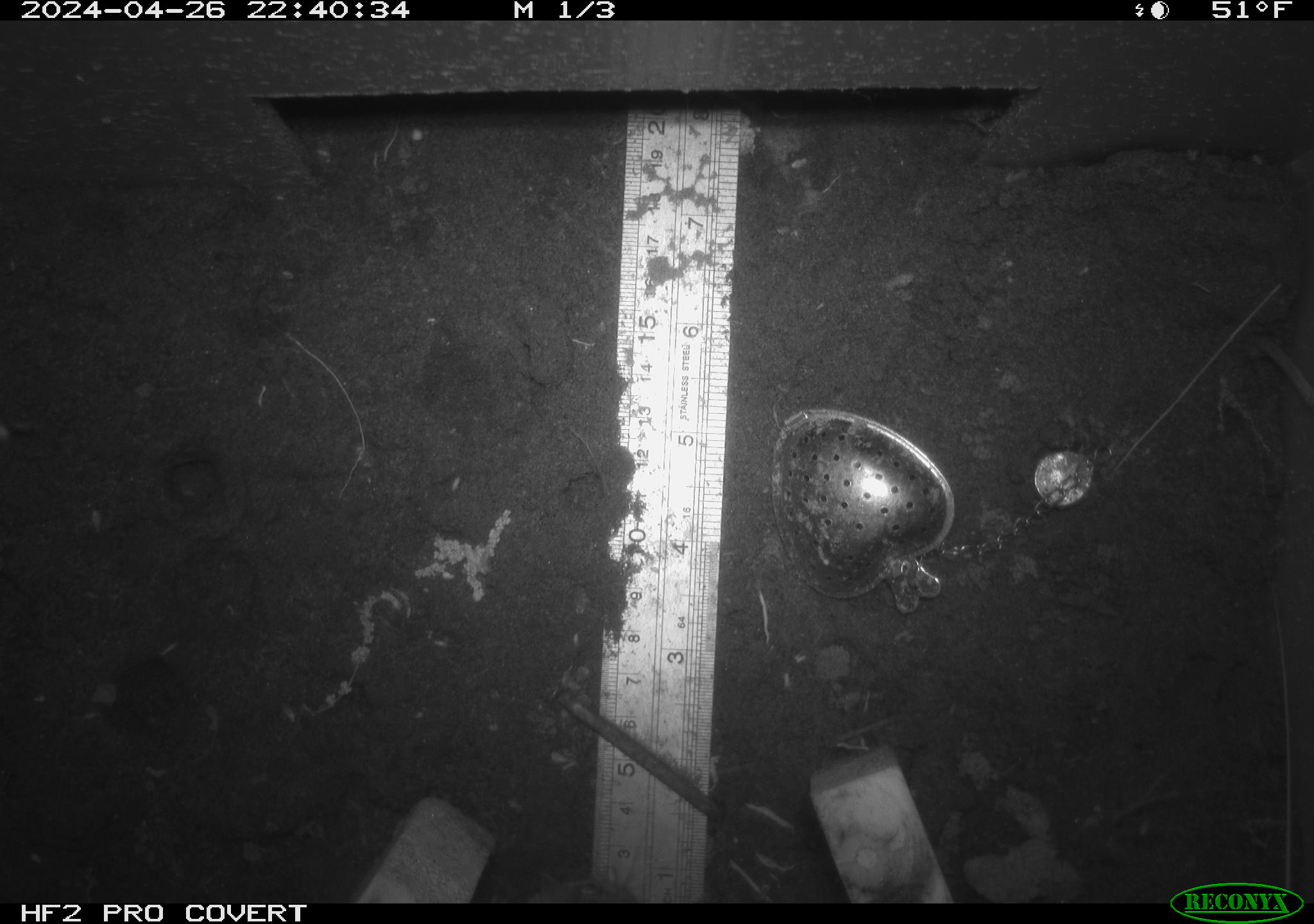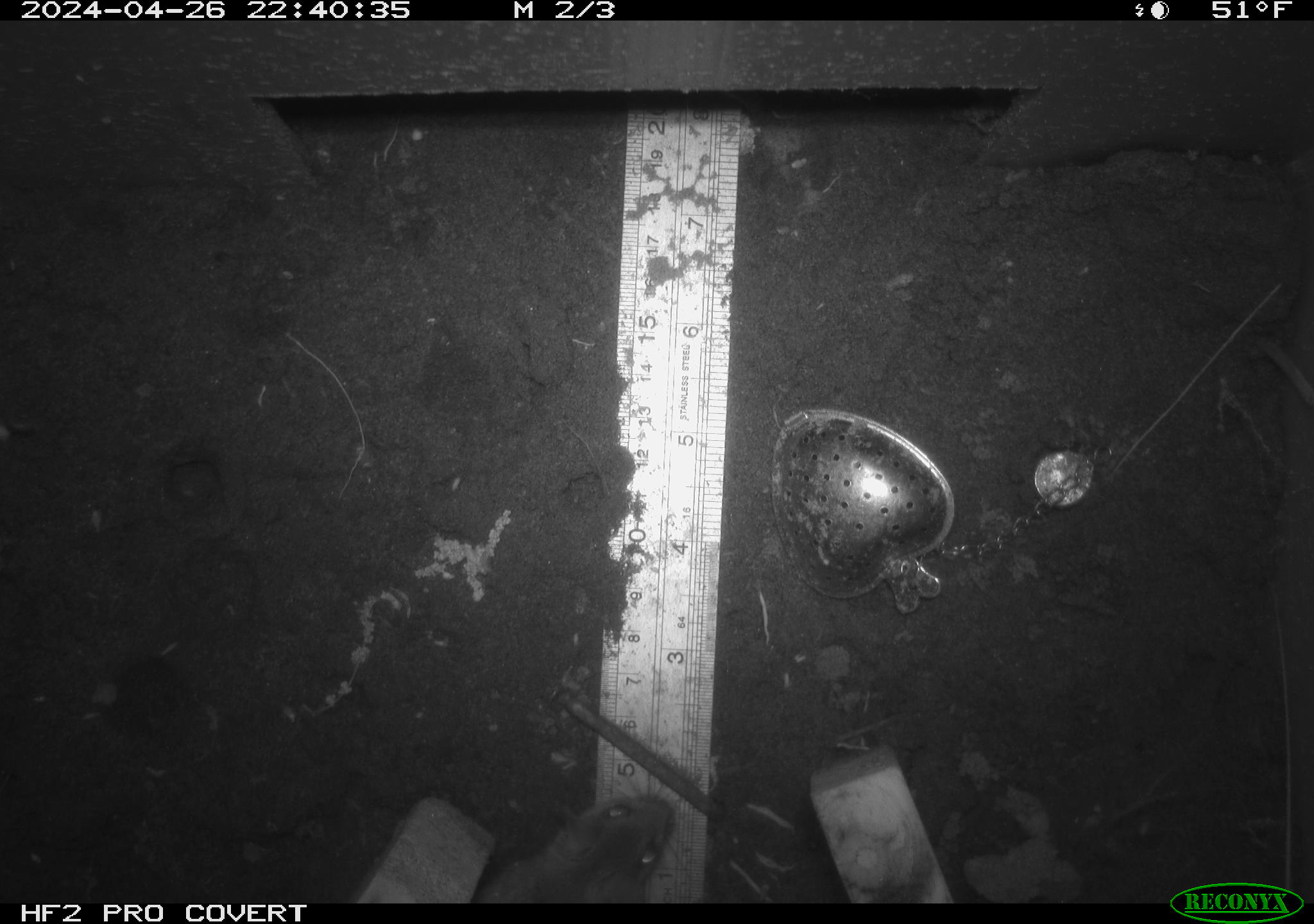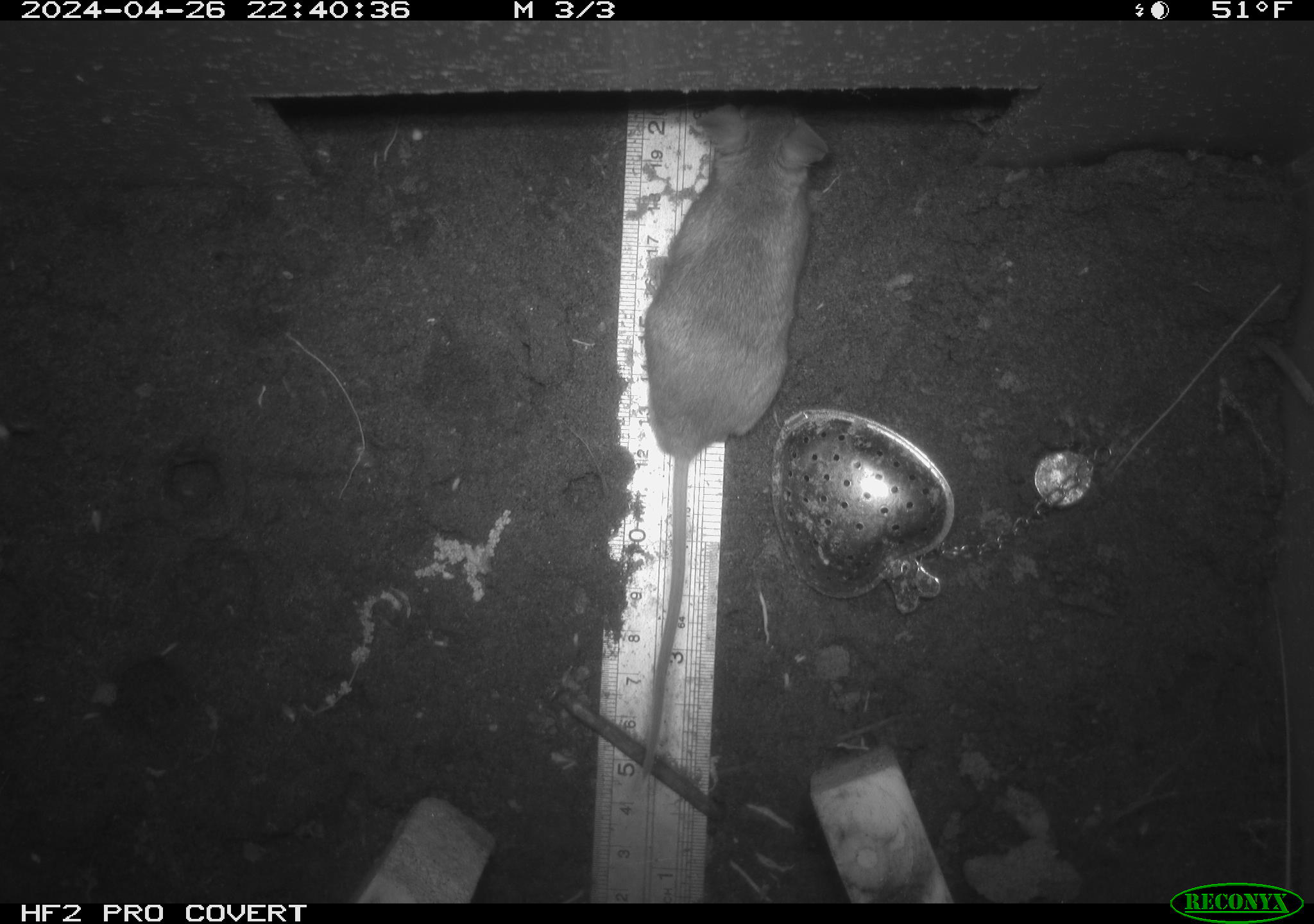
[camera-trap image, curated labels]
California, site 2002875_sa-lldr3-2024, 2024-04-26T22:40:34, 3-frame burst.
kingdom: Animalia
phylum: Chordata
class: Mammalia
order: Rodentia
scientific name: Rodentia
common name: mouse species